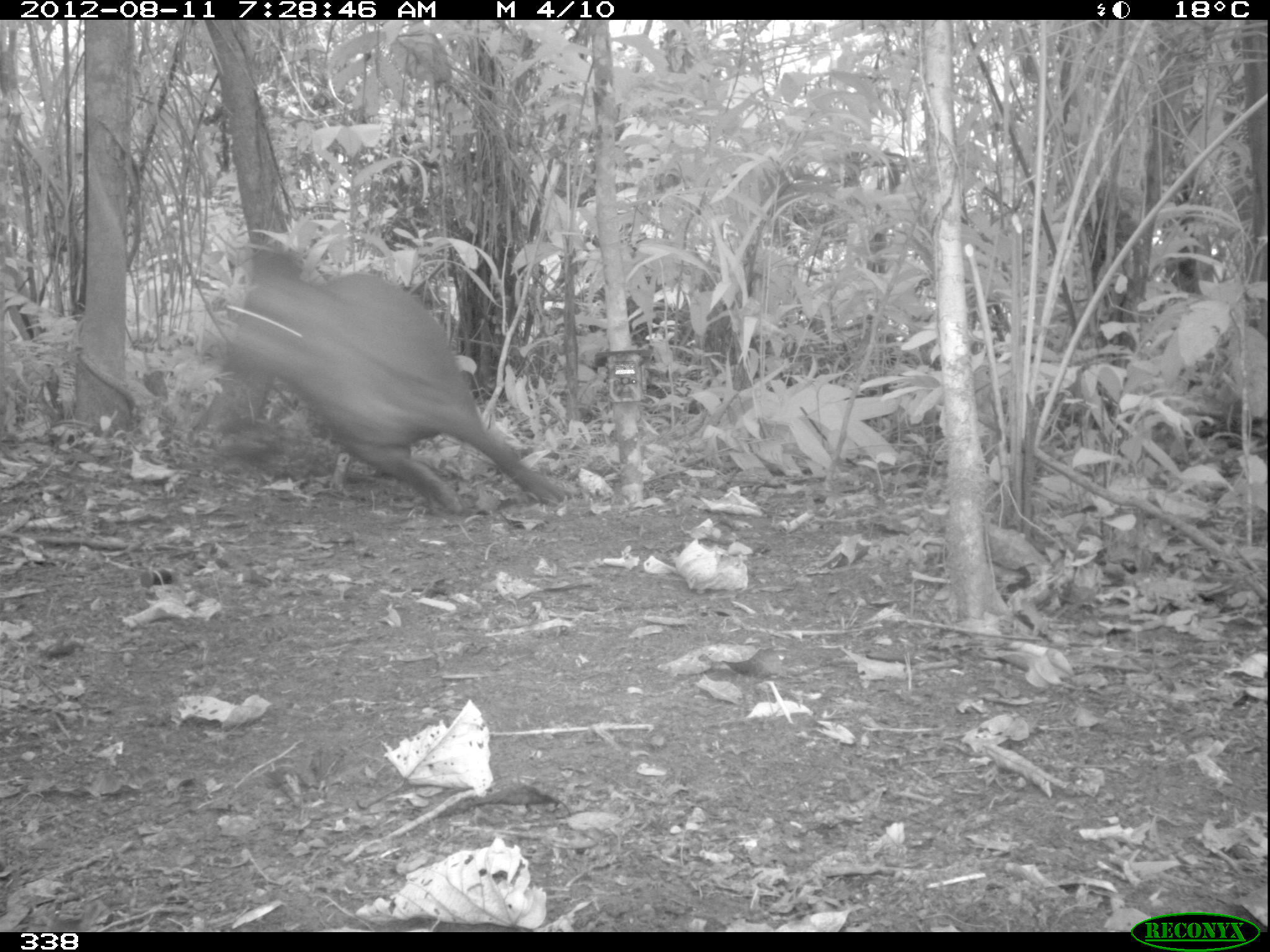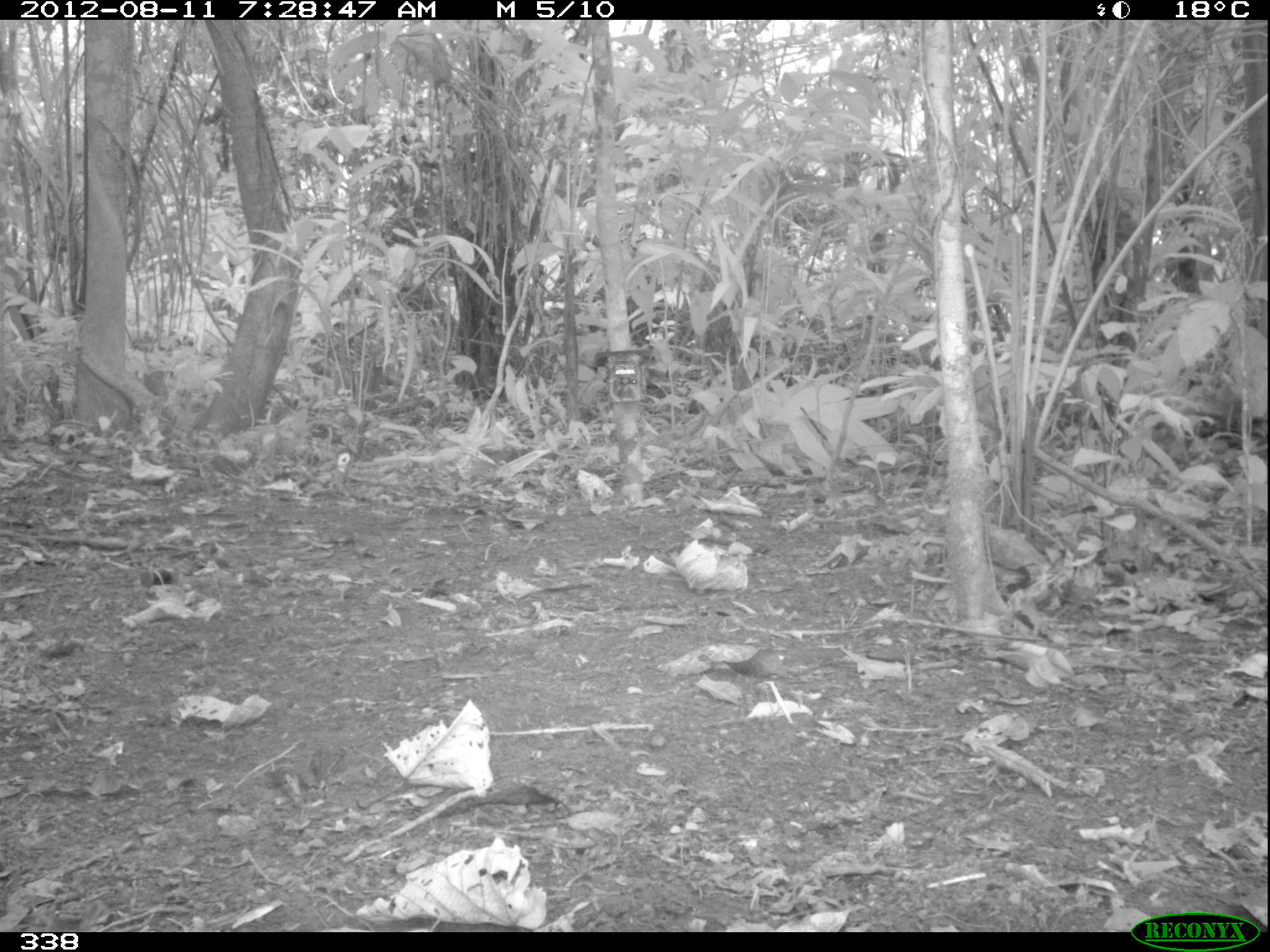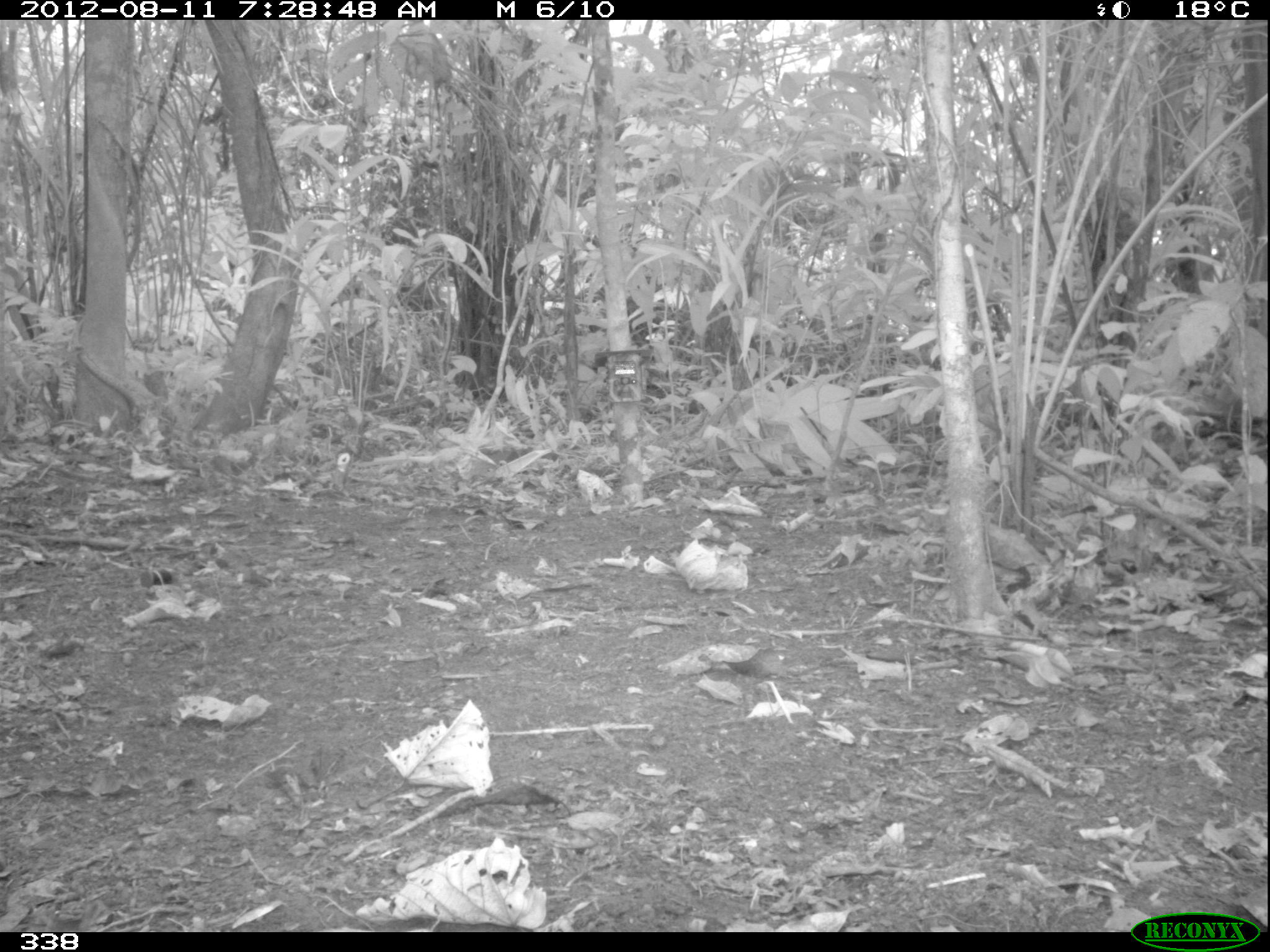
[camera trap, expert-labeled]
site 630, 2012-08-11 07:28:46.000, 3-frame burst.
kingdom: Animalia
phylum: Chordata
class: Mammalia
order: Perissodactyla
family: Tapiridae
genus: Tapirus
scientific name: Tapirus terrestris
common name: south american tapir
Tapirus terrestris (south american tapir).